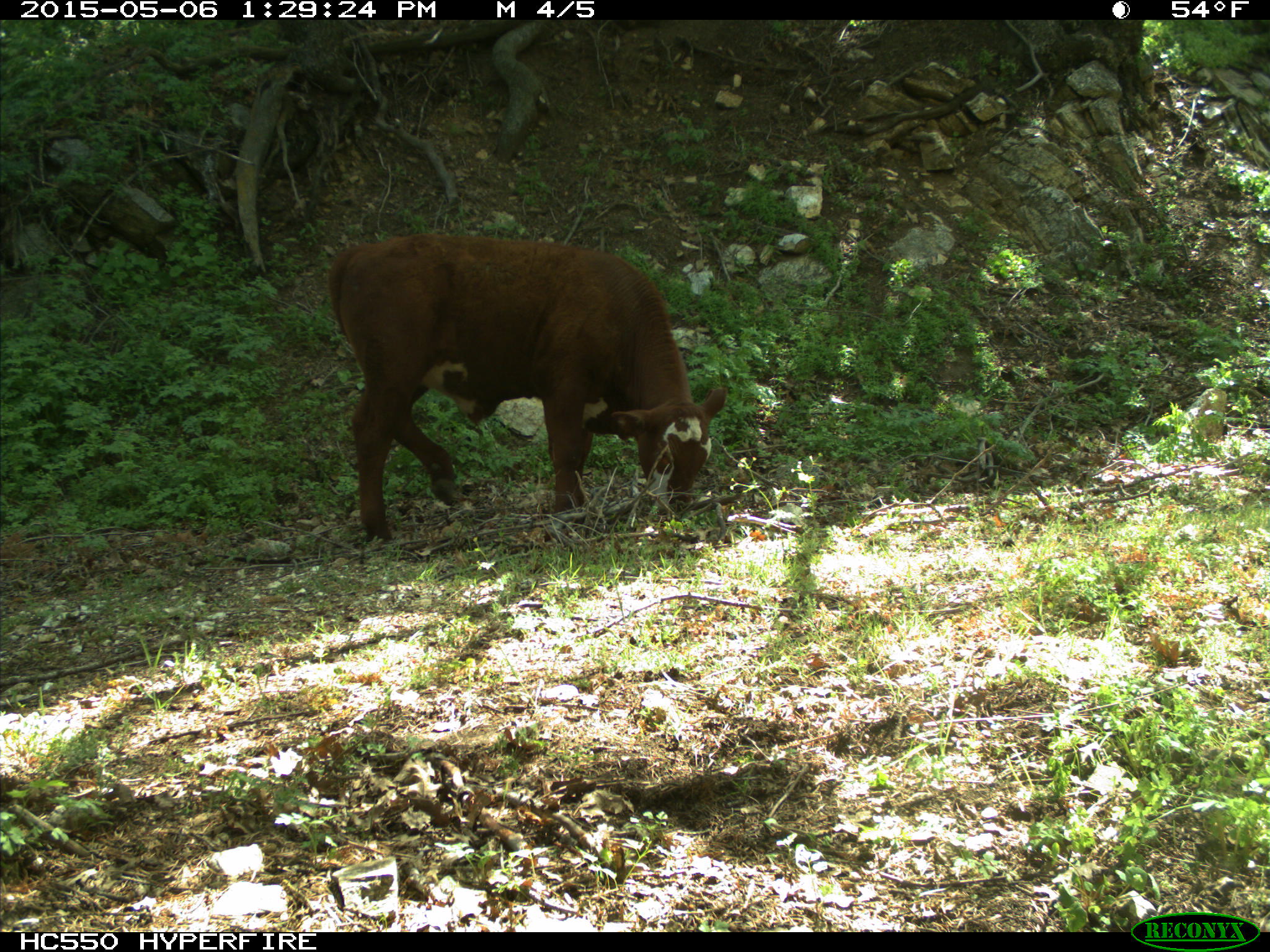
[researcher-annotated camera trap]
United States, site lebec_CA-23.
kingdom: Animalia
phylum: Chordata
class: Mammalia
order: Artiodactyla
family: Bovidae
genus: Bos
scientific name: Bos taurus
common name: domestic cow